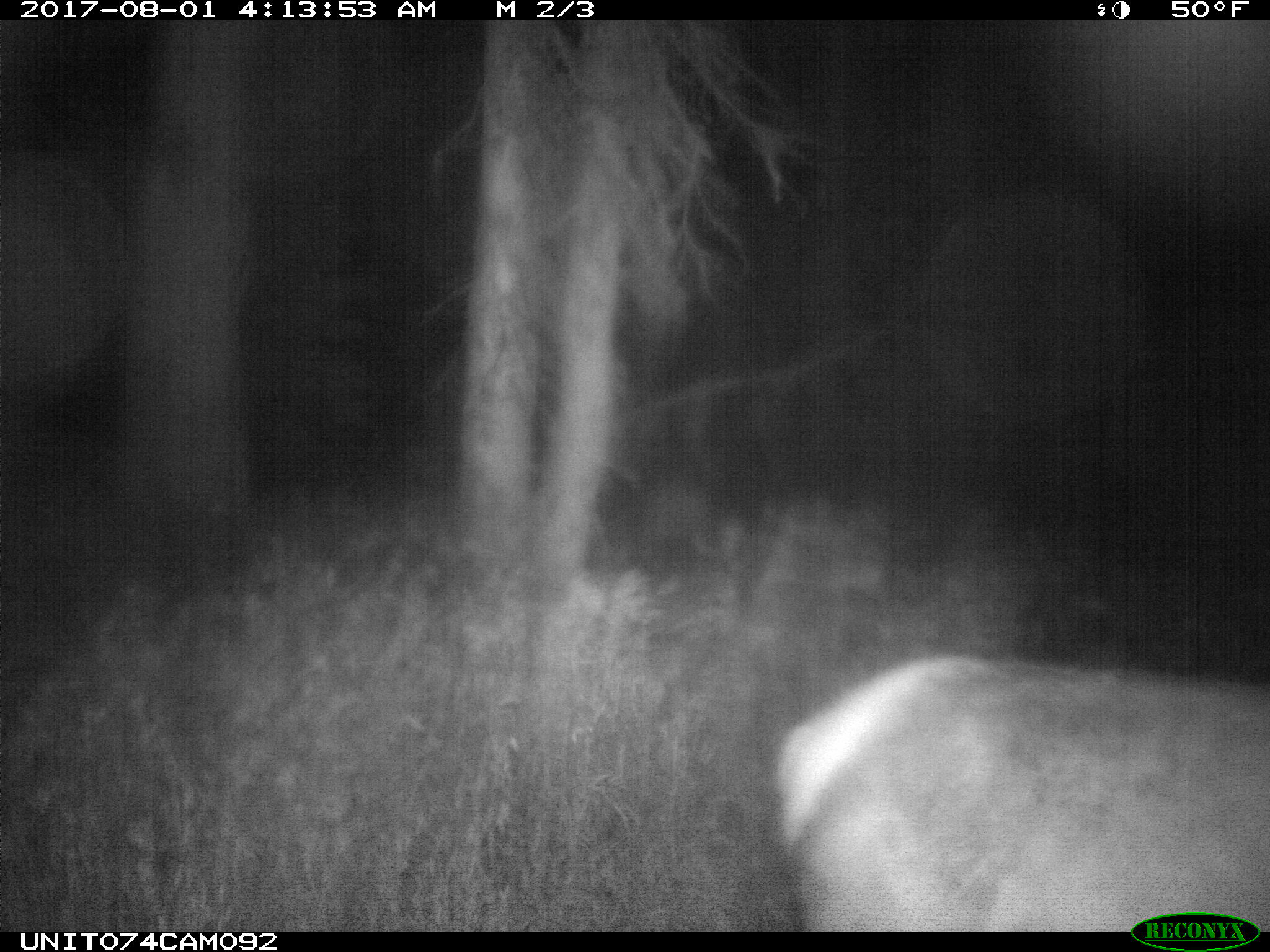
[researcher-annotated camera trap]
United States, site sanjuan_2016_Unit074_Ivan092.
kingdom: Animalia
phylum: Chordata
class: Mammalia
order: Artiodactyla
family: Cervidae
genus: Cervus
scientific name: Cervus elaphus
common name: red deer